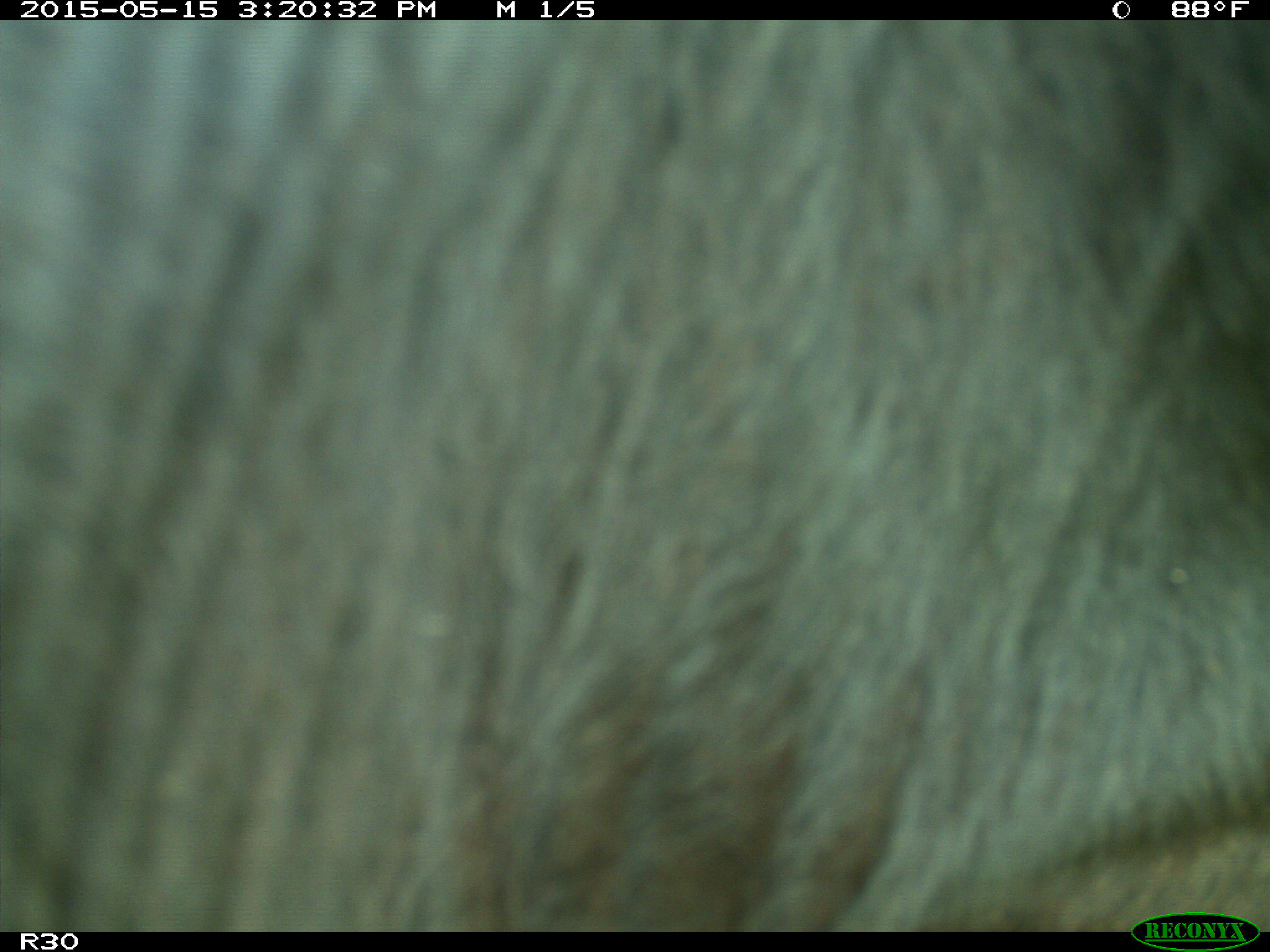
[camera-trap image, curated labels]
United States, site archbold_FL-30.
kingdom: Animalia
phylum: Chordata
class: Mammalia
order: Artiodactyla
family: Bovidae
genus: Bos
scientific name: Bos taurus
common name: domestic cow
Bos taurus (domestic cow).